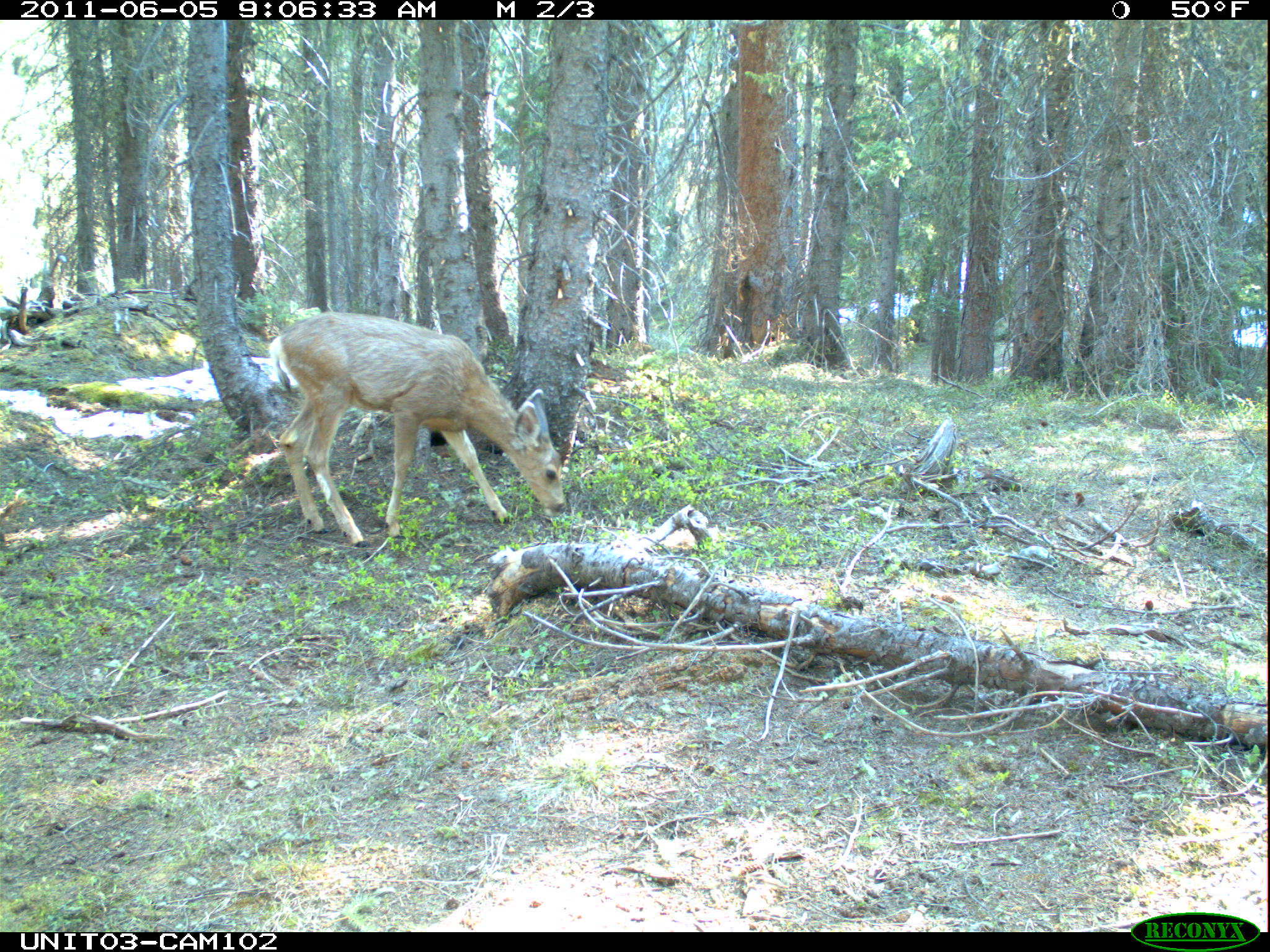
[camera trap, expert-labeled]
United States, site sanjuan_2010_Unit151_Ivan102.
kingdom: Animalia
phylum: Chordata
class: Mammalia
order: Artiodactyla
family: Cervidae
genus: Odocoileus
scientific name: Odocoileus hemionus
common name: mule deer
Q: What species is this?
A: Odocoileus hemionus (mule deer).